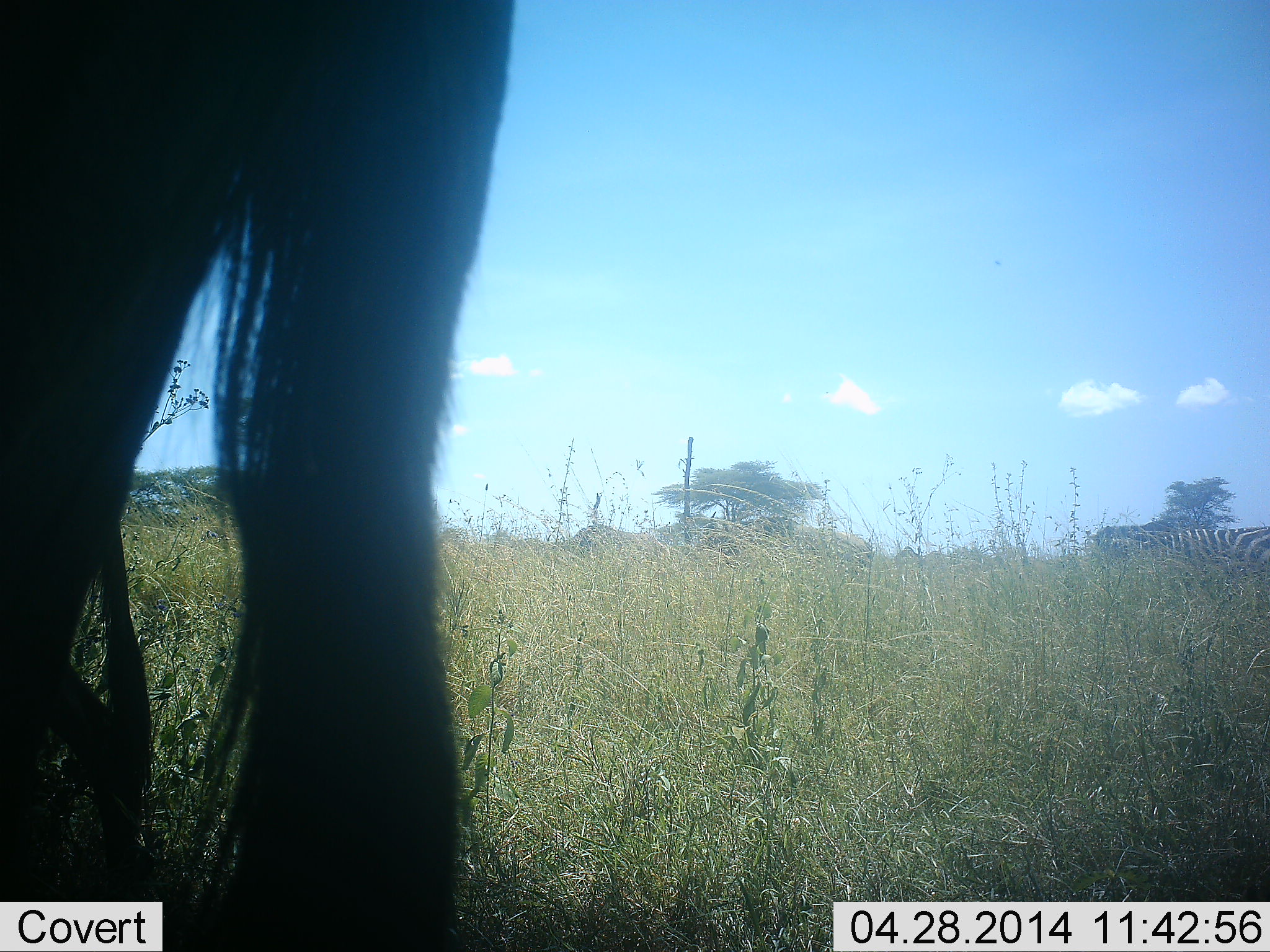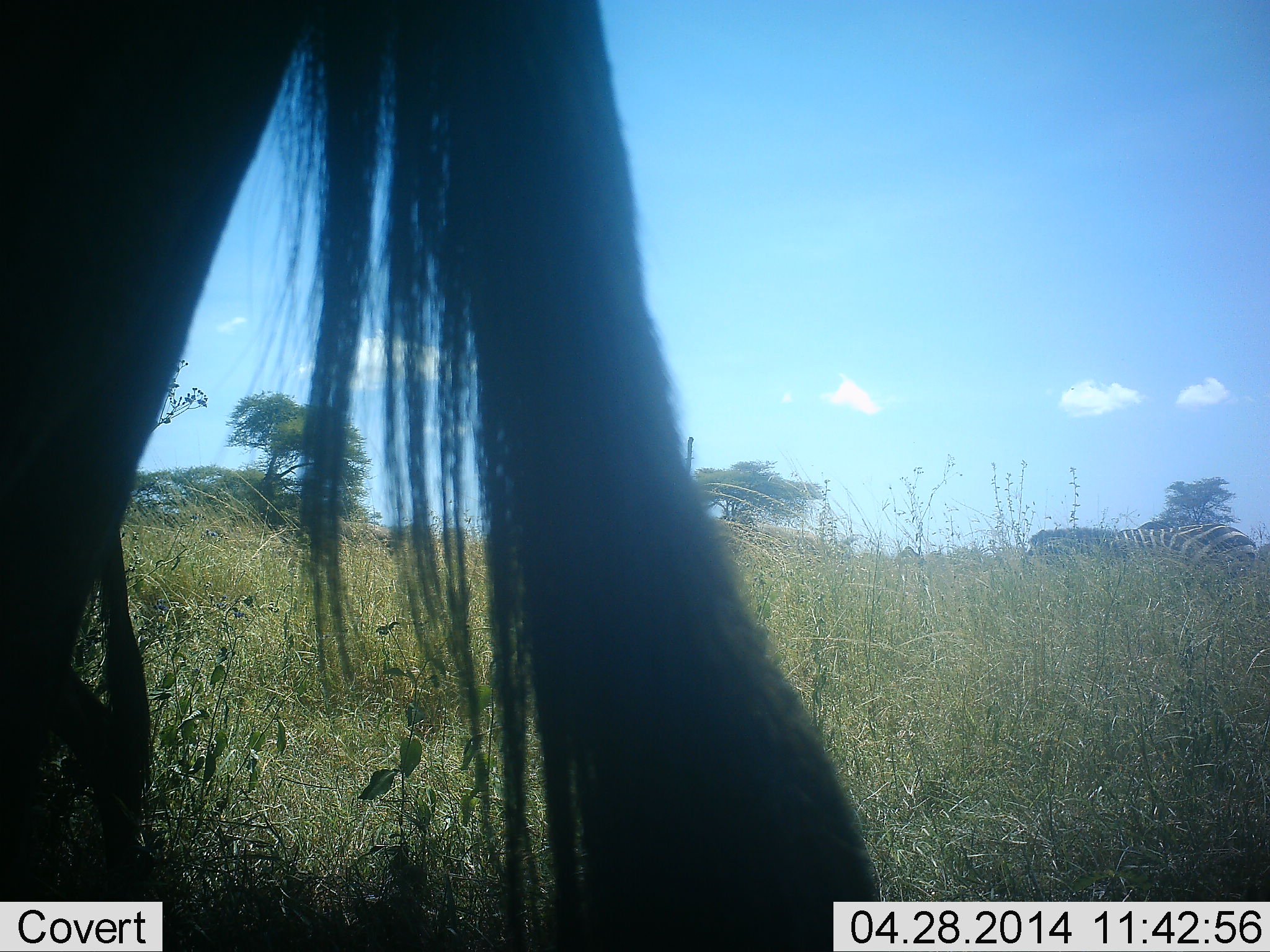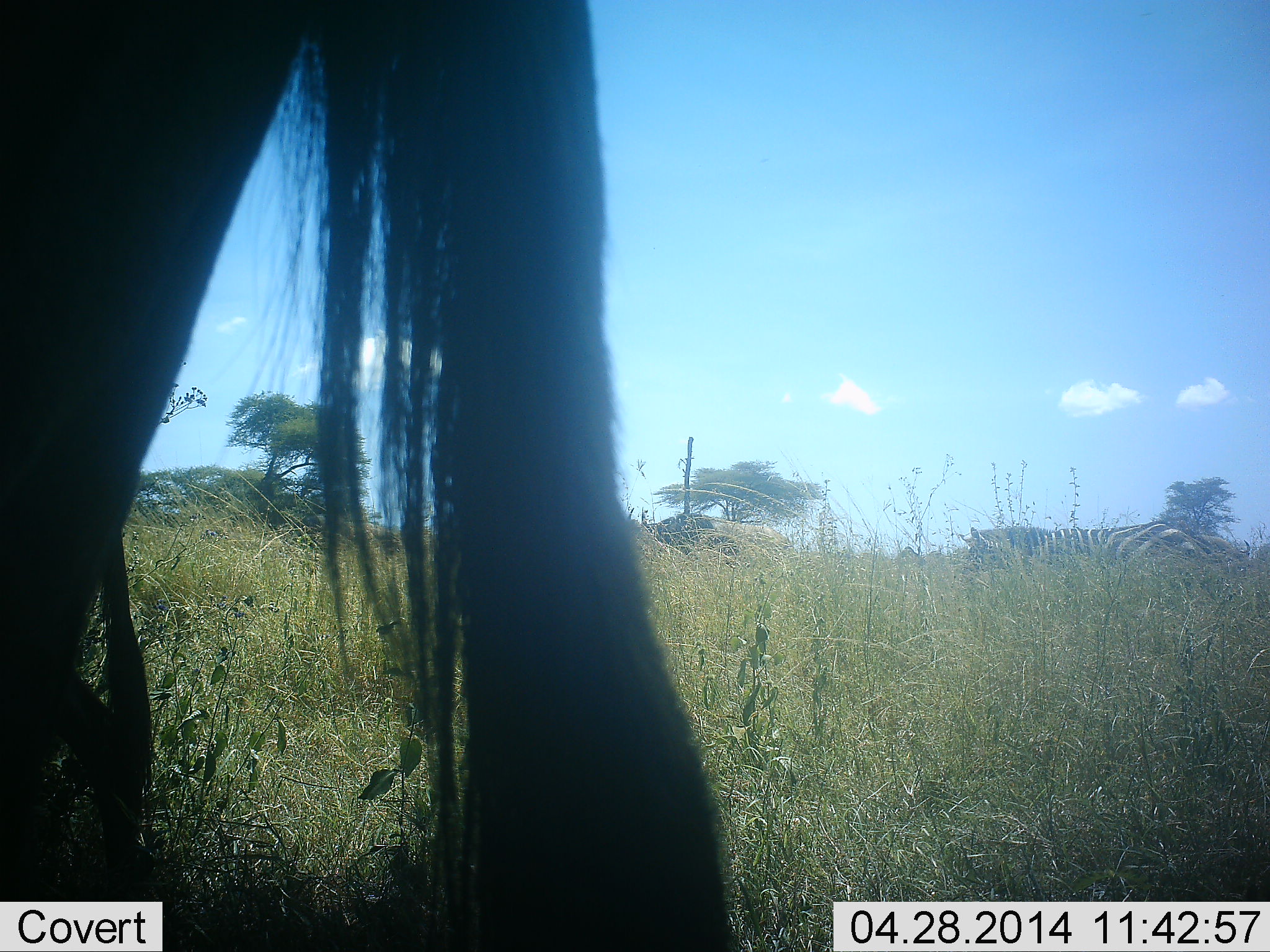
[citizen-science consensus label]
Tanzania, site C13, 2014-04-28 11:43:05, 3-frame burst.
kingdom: Animalia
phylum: Chordata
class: Mammalia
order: Perissodactyla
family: Equidae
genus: Equus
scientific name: Equus quagga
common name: plains zebra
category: zebra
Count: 2.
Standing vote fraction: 50%.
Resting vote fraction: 0%.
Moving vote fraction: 75%.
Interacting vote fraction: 0%.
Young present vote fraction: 0%.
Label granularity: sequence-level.